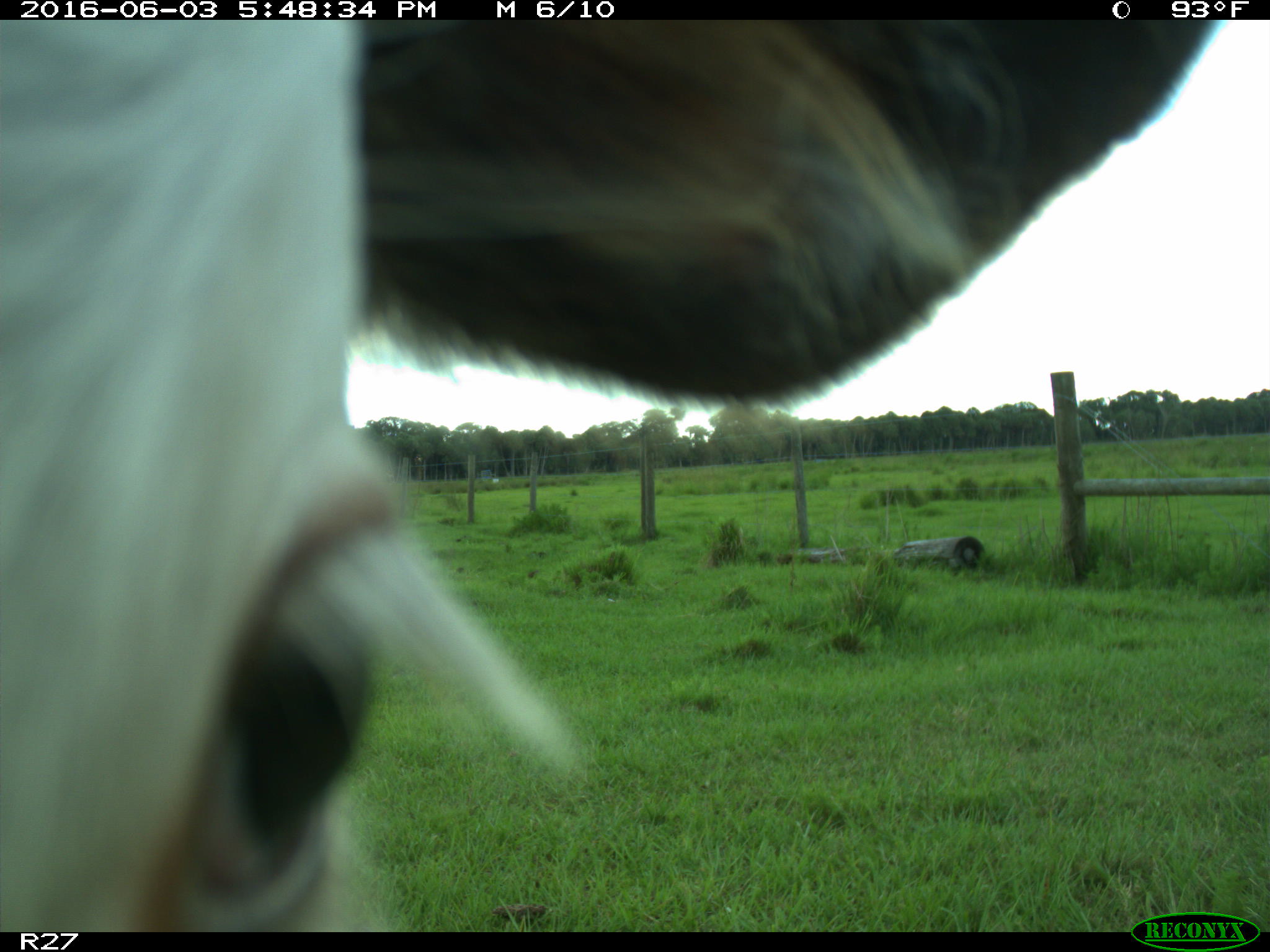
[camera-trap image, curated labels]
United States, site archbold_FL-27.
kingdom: Animalia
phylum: Chordata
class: Mammalia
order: Artiodactyla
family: Bovidae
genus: Bos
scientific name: Bos taurus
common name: domestic cow